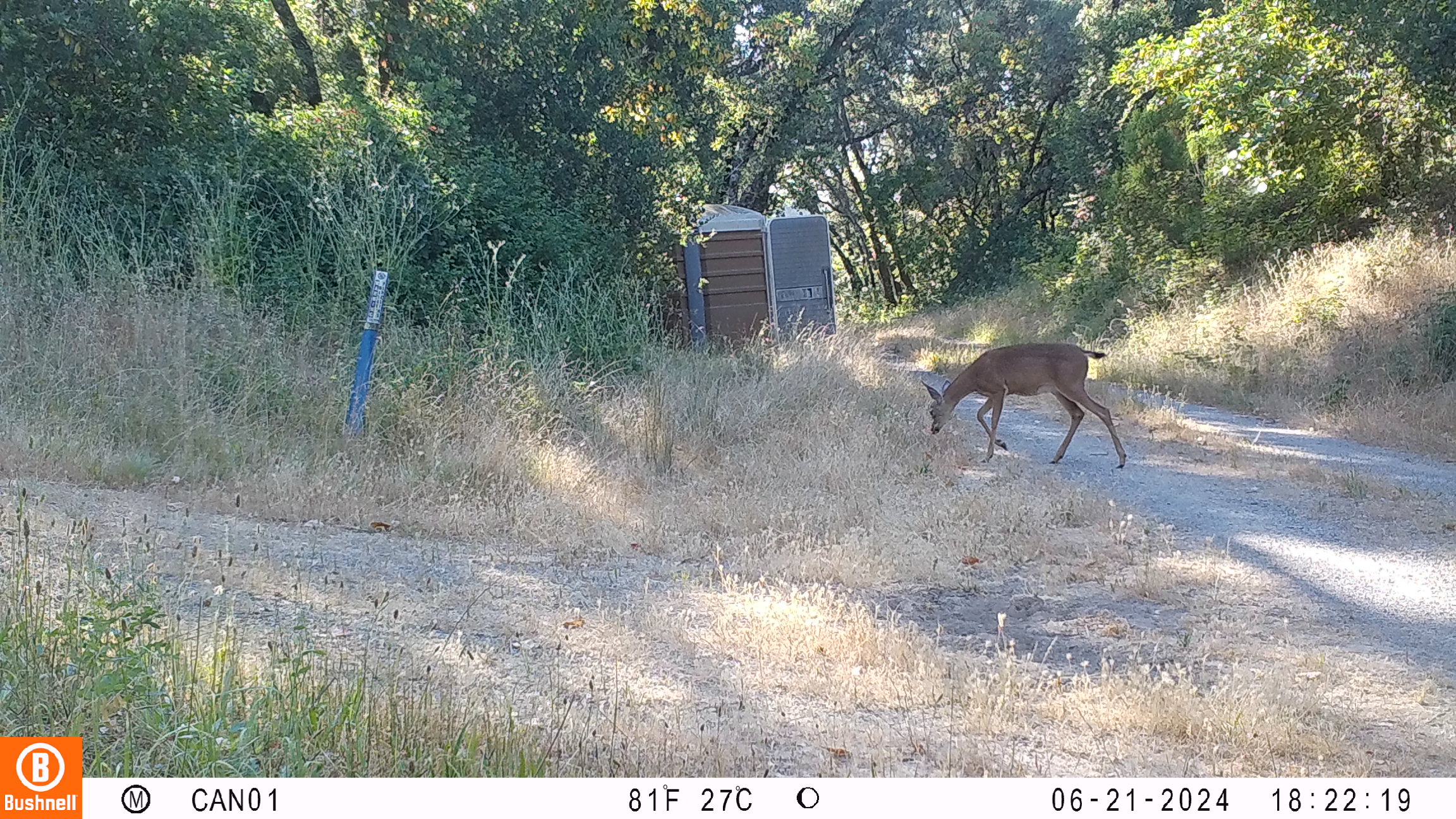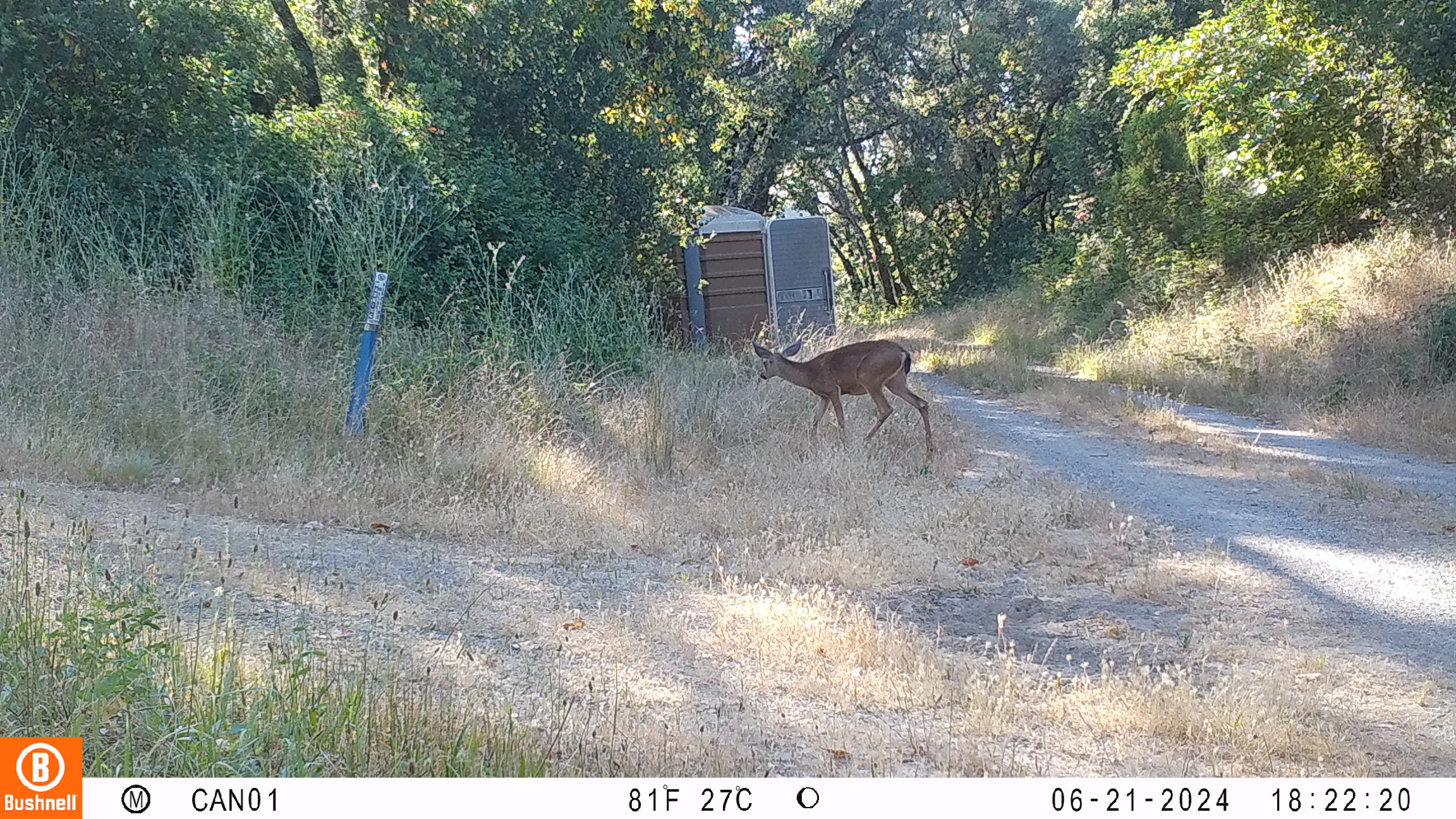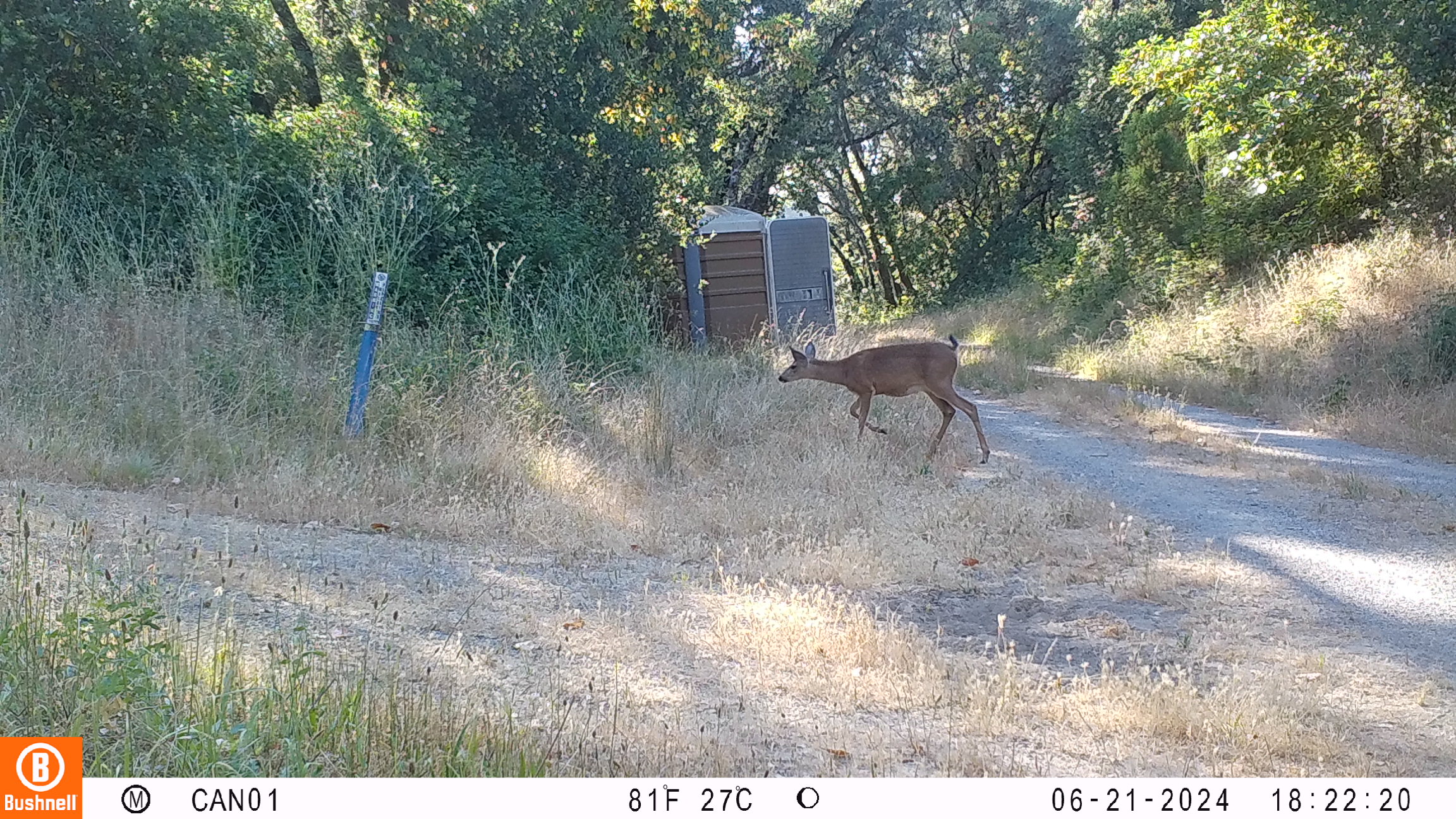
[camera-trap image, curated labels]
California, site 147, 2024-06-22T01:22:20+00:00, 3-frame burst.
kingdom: Animalia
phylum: Chordata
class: Mammalia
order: Artiodactyla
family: Cervidae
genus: Odocoileus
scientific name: Odocoileus hemionus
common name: mule deer